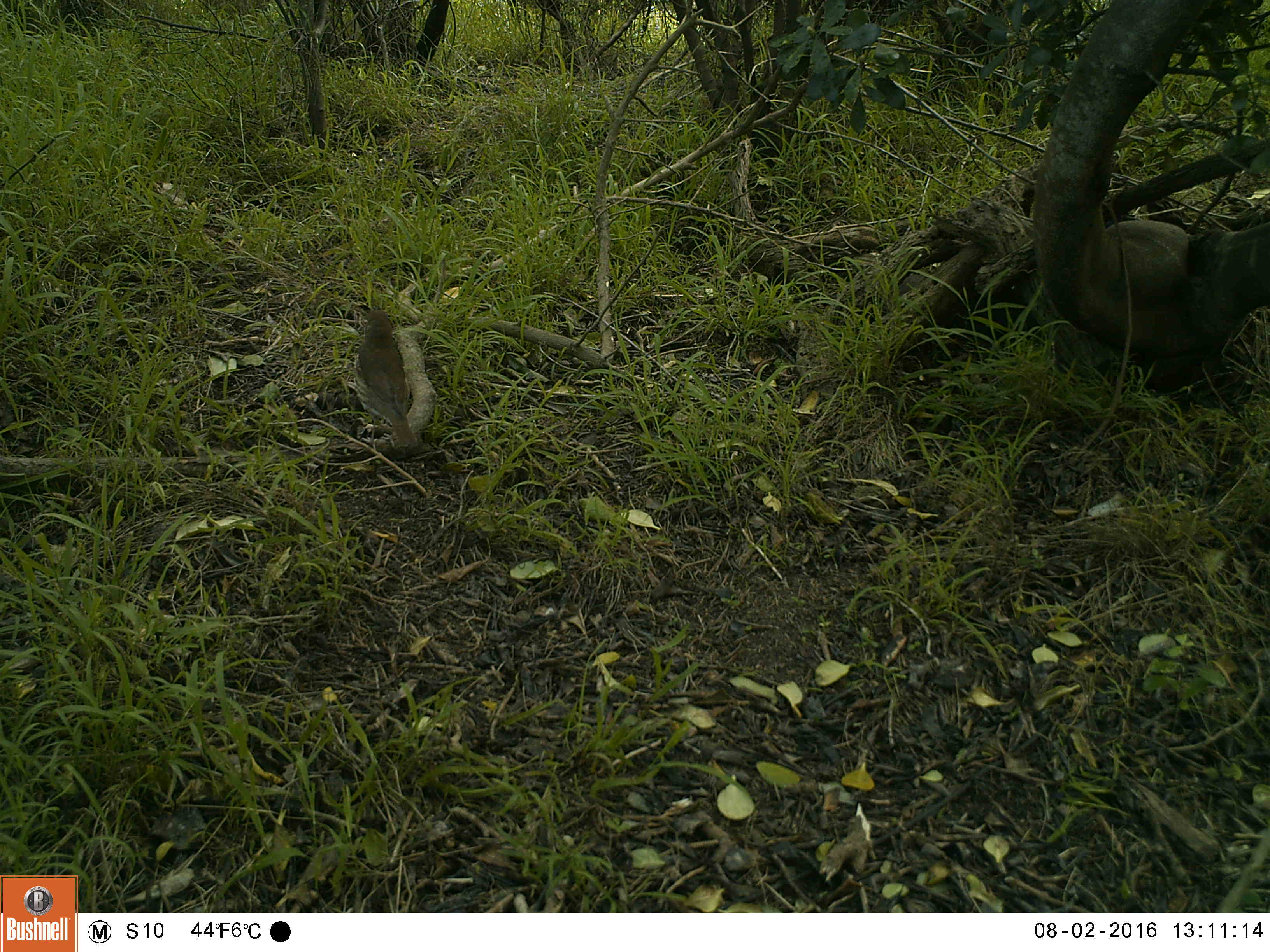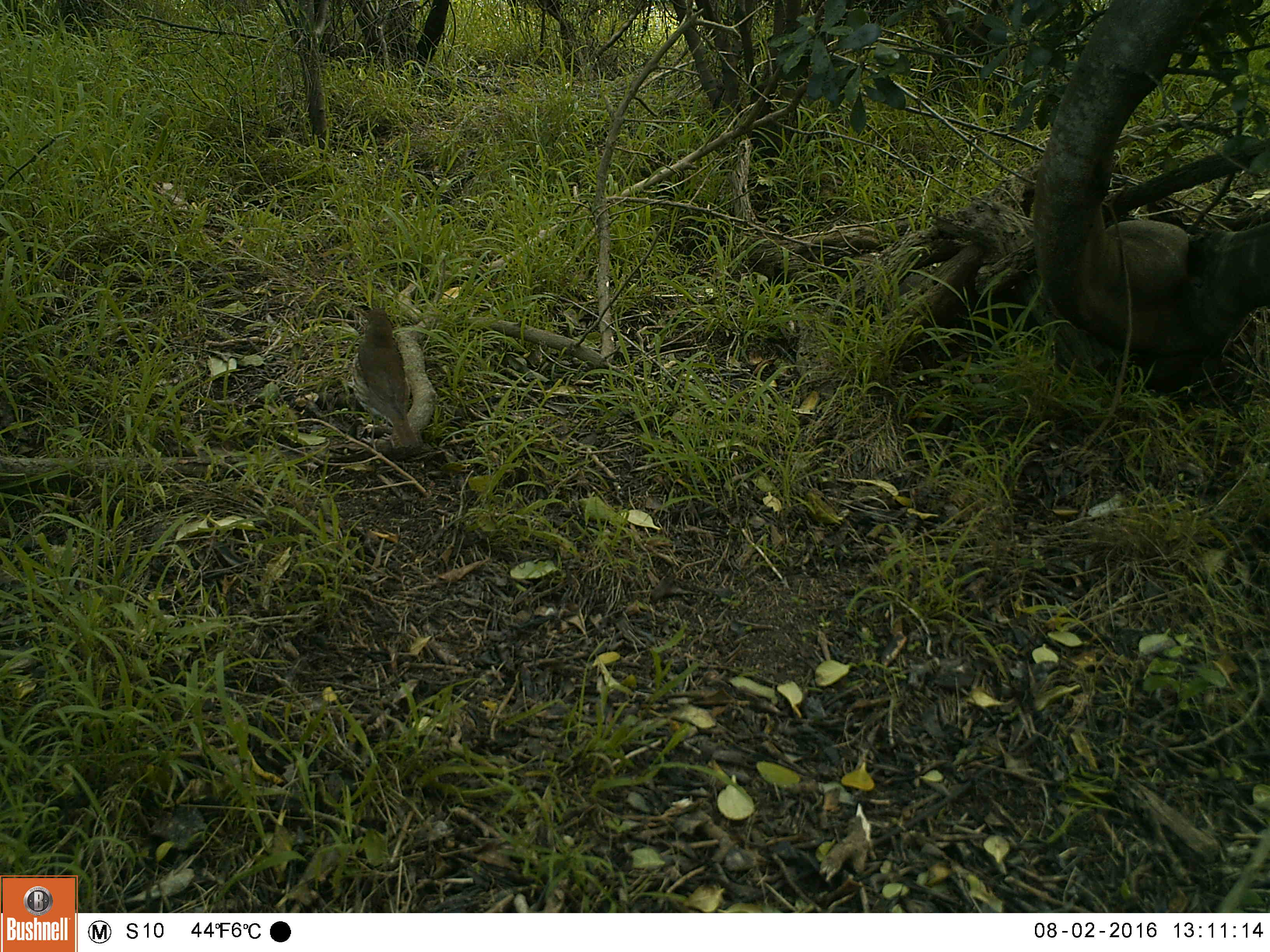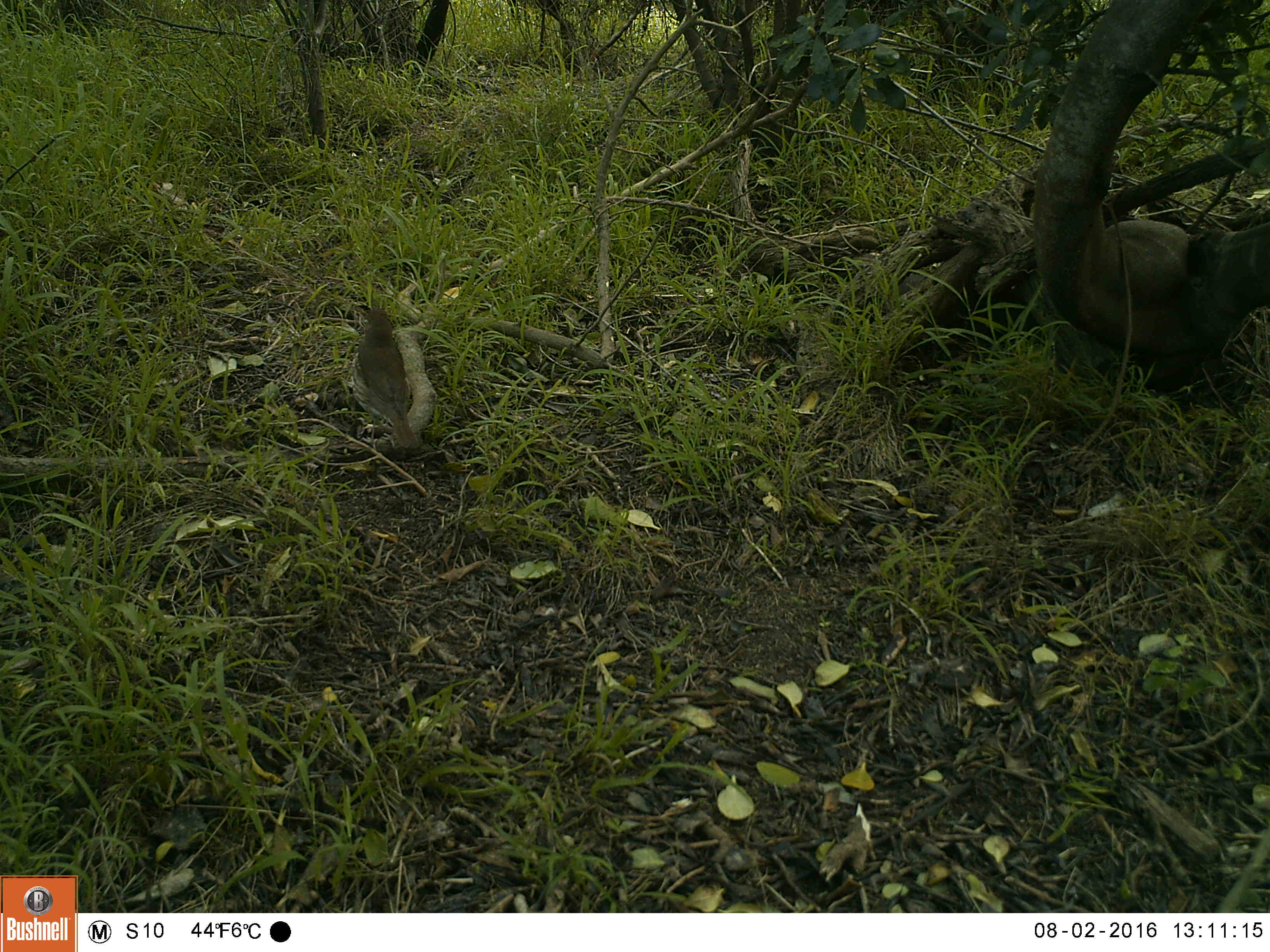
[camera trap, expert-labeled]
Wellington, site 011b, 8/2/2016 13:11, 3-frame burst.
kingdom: Animalia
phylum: Chordata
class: Aves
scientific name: Aves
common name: bird